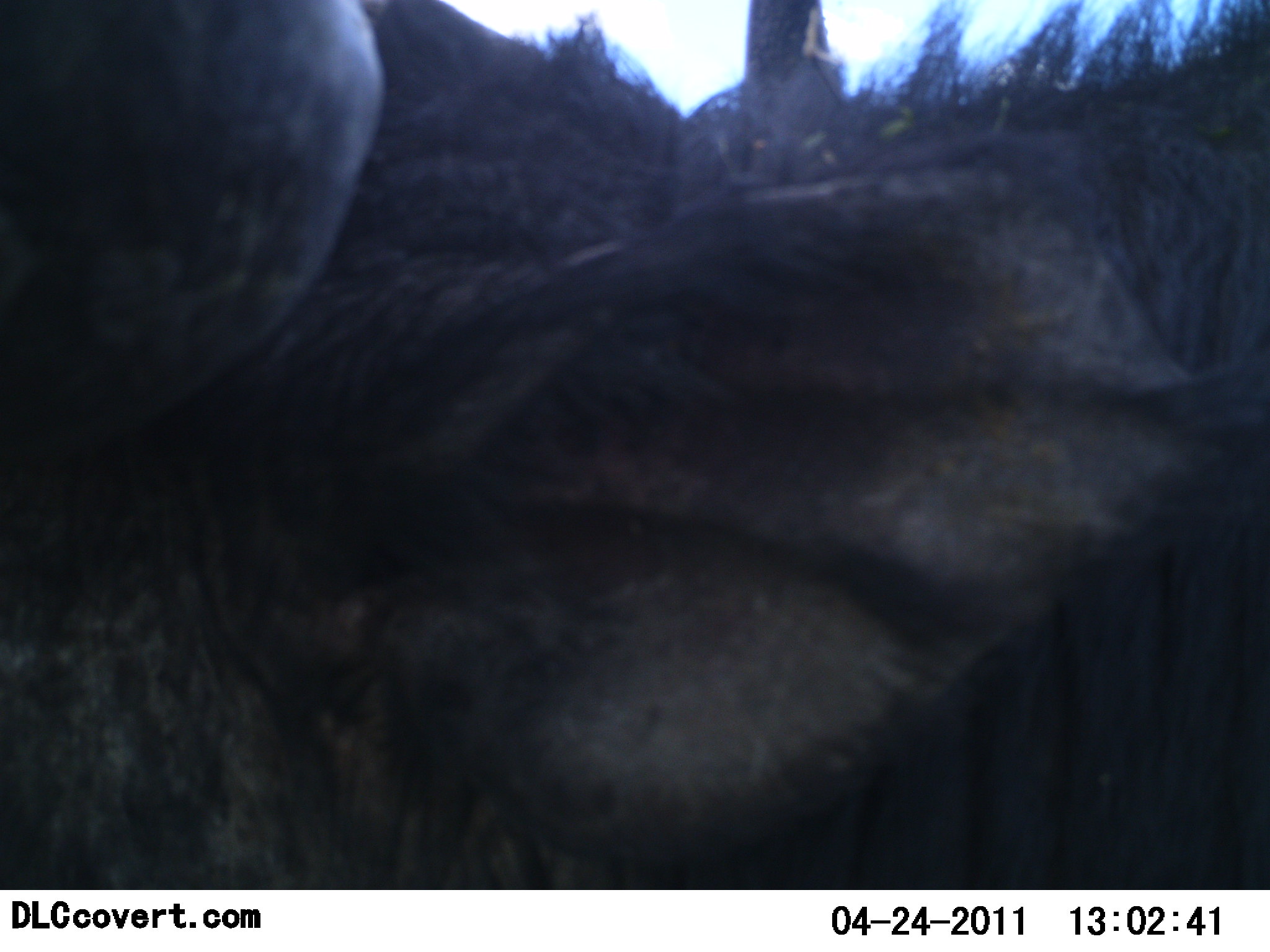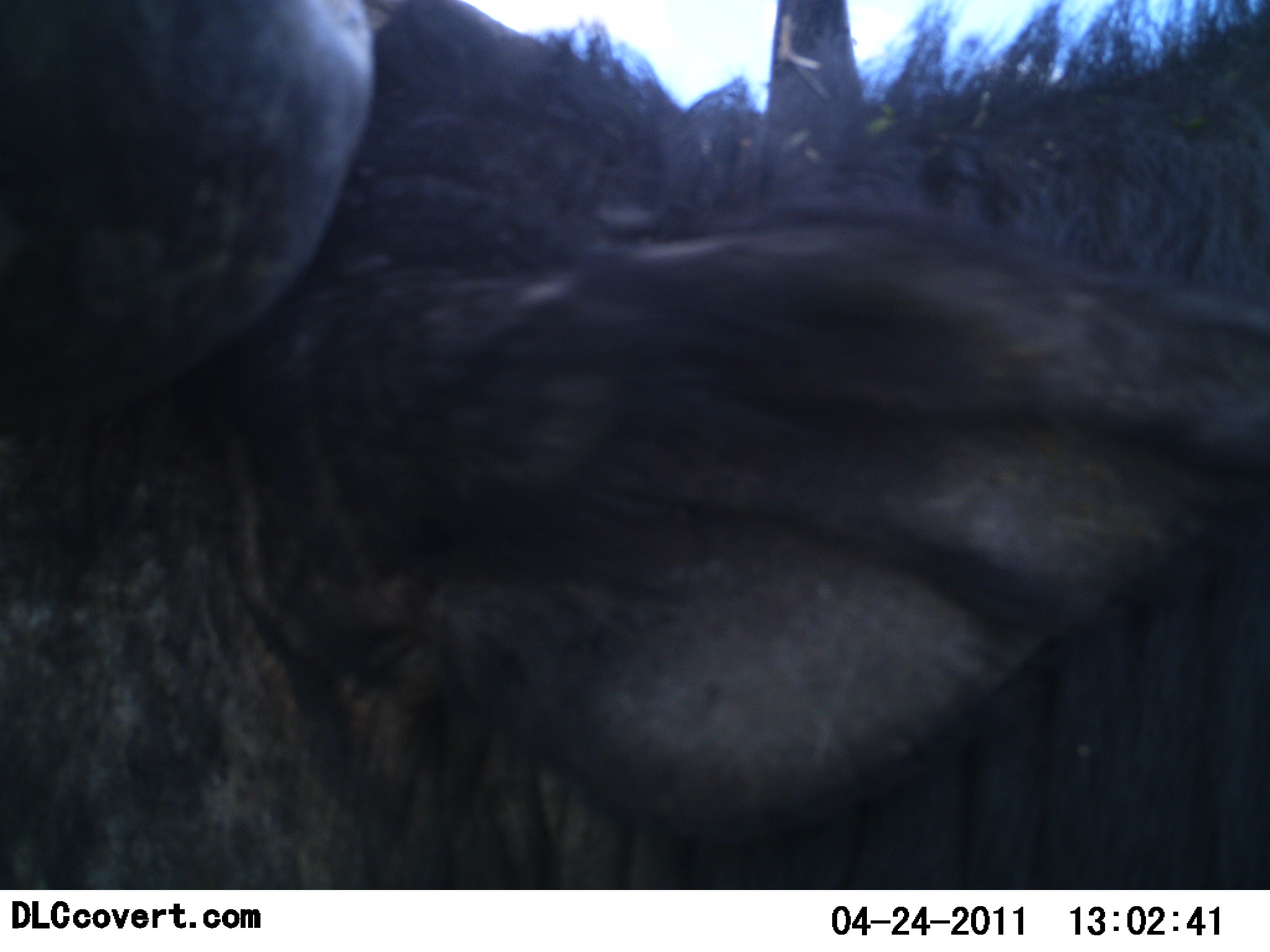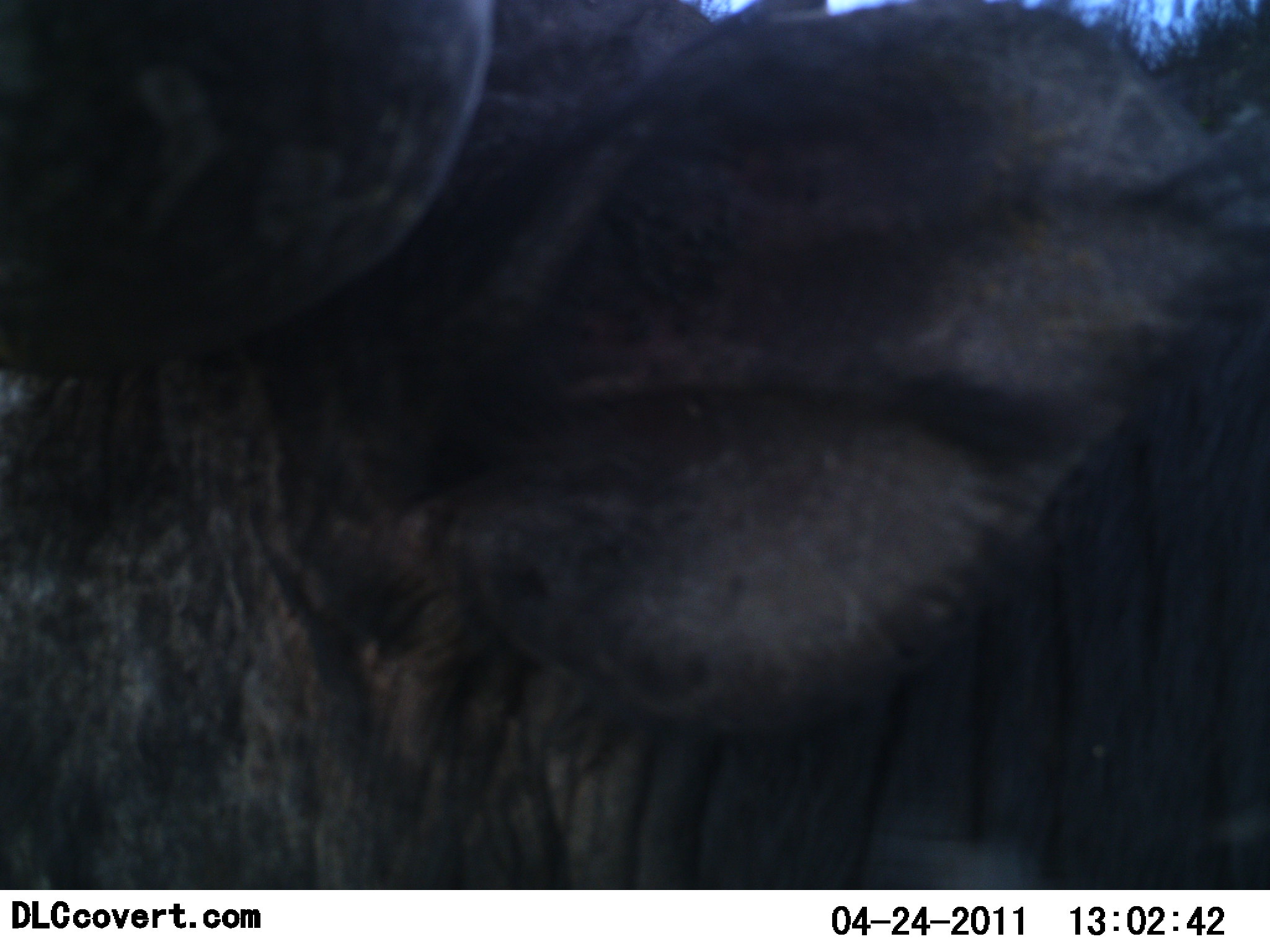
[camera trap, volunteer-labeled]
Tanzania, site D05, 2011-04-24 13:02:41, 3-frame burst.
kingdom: Animalia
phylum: Chordata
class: Mammalia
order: Artiodactyla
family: Bovidae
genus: Syncerus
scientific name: Syncerus caffer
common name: cape buffalo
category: buffalo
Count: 1.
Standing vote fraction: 80%.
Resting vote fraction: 0%.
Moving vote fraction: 0%.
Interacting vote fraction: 20%.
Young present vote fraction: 0%.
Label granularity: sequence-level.